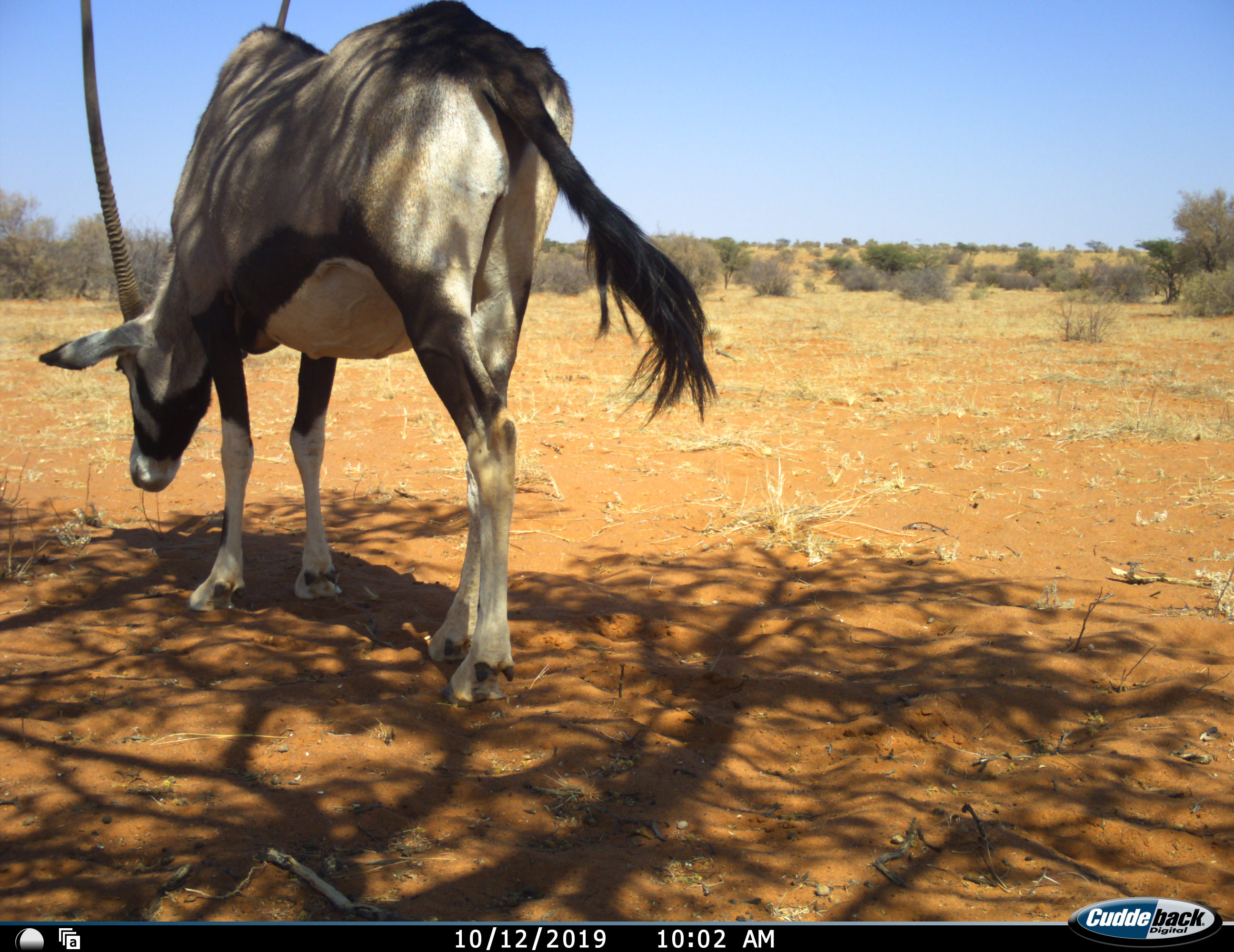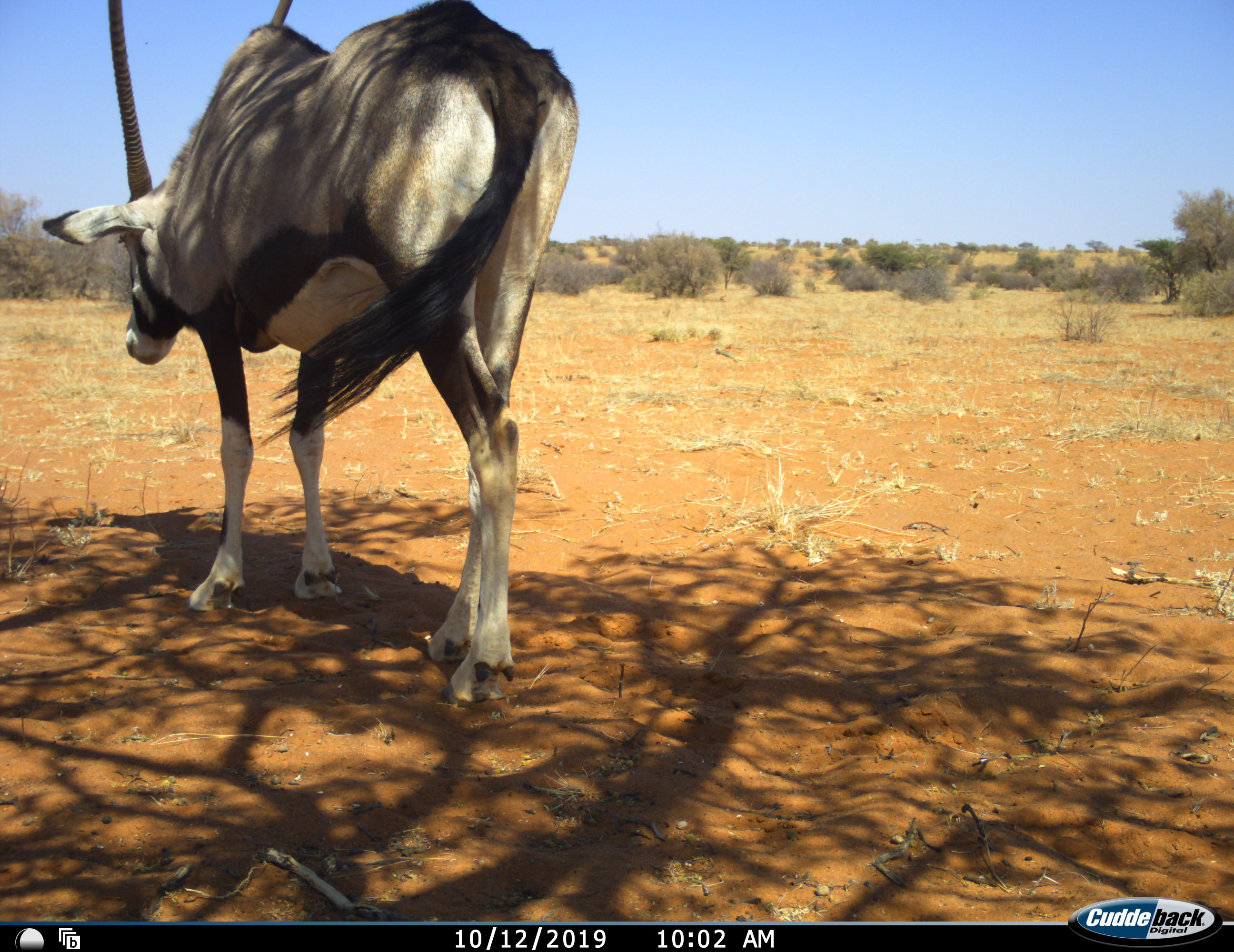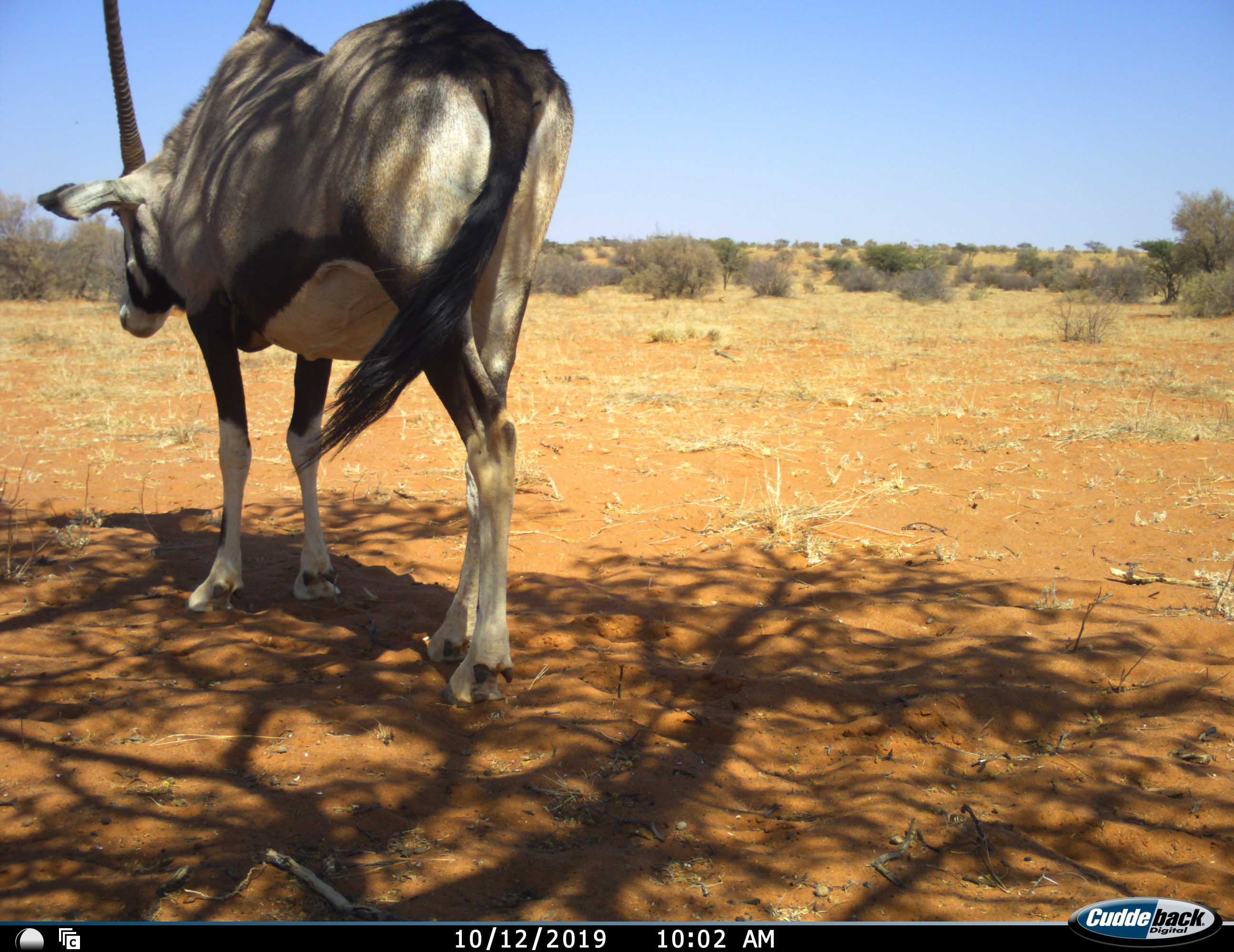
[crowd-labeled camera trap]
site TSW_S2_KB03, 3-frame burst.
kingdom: Animalia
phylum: Chordata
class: Mammalia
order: Artiodactyla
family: Bovidae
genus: Oryx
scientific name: Oryx gazella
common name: gemsbok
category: oryx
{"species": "oryx (gemsbok) (Oryx gazella)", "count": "1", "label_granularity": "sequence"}